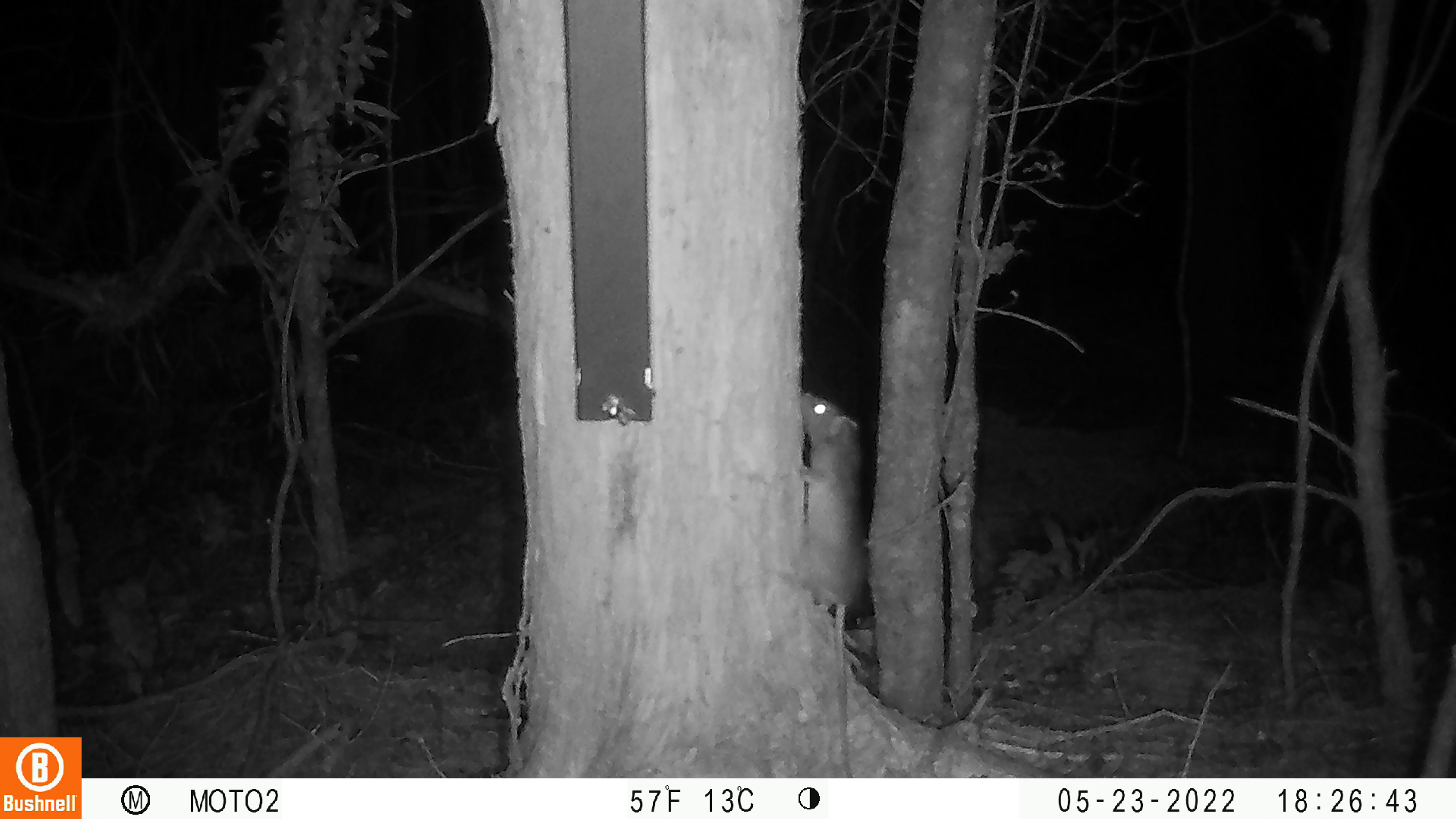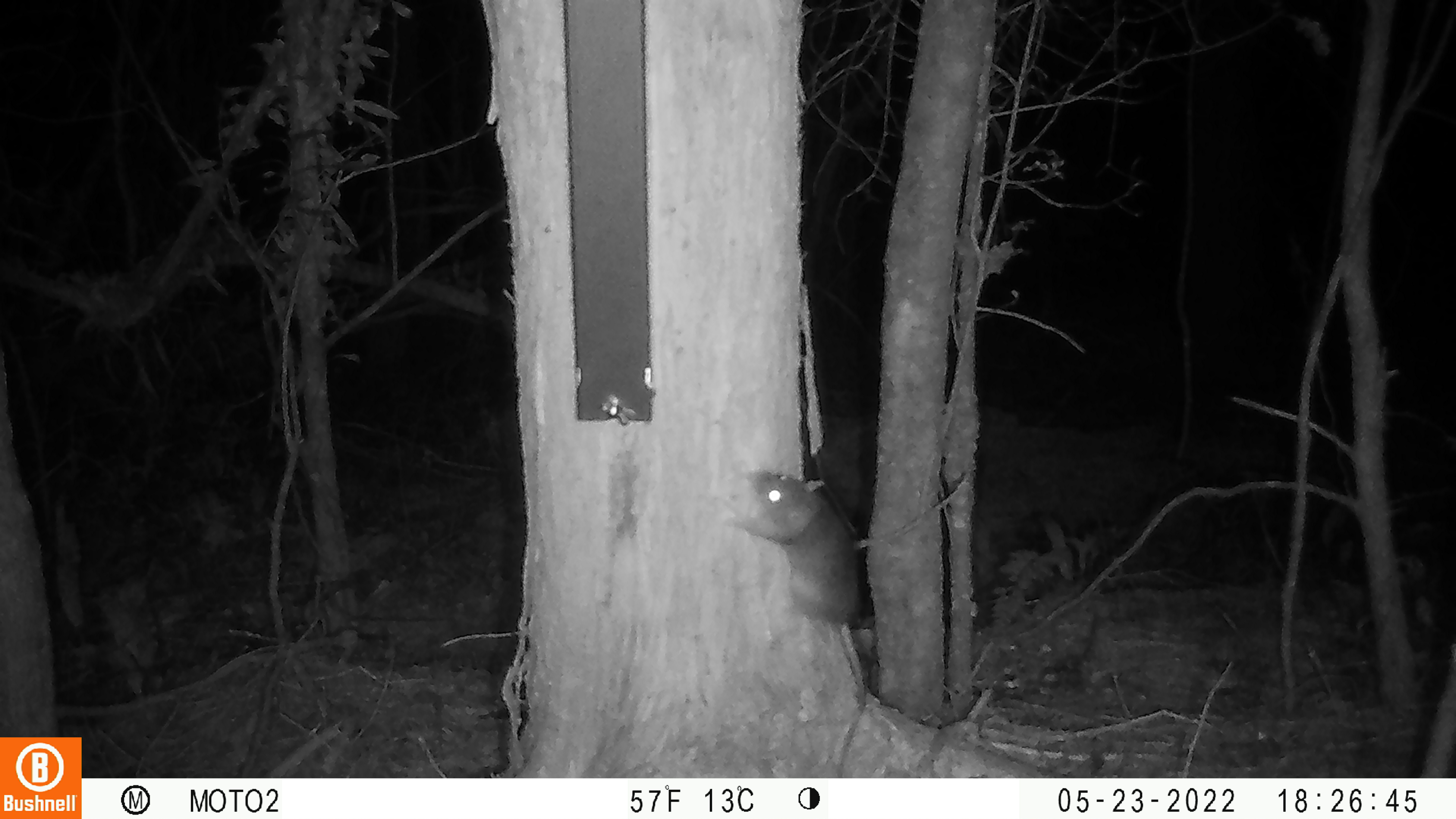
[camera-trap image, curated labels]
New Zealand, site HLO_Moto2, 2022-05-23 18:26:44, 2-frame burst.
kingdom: Animalia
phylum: Chordata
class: Mammalia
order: Rodentia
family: Muridae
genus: Rattus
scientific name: Rattus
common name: rat